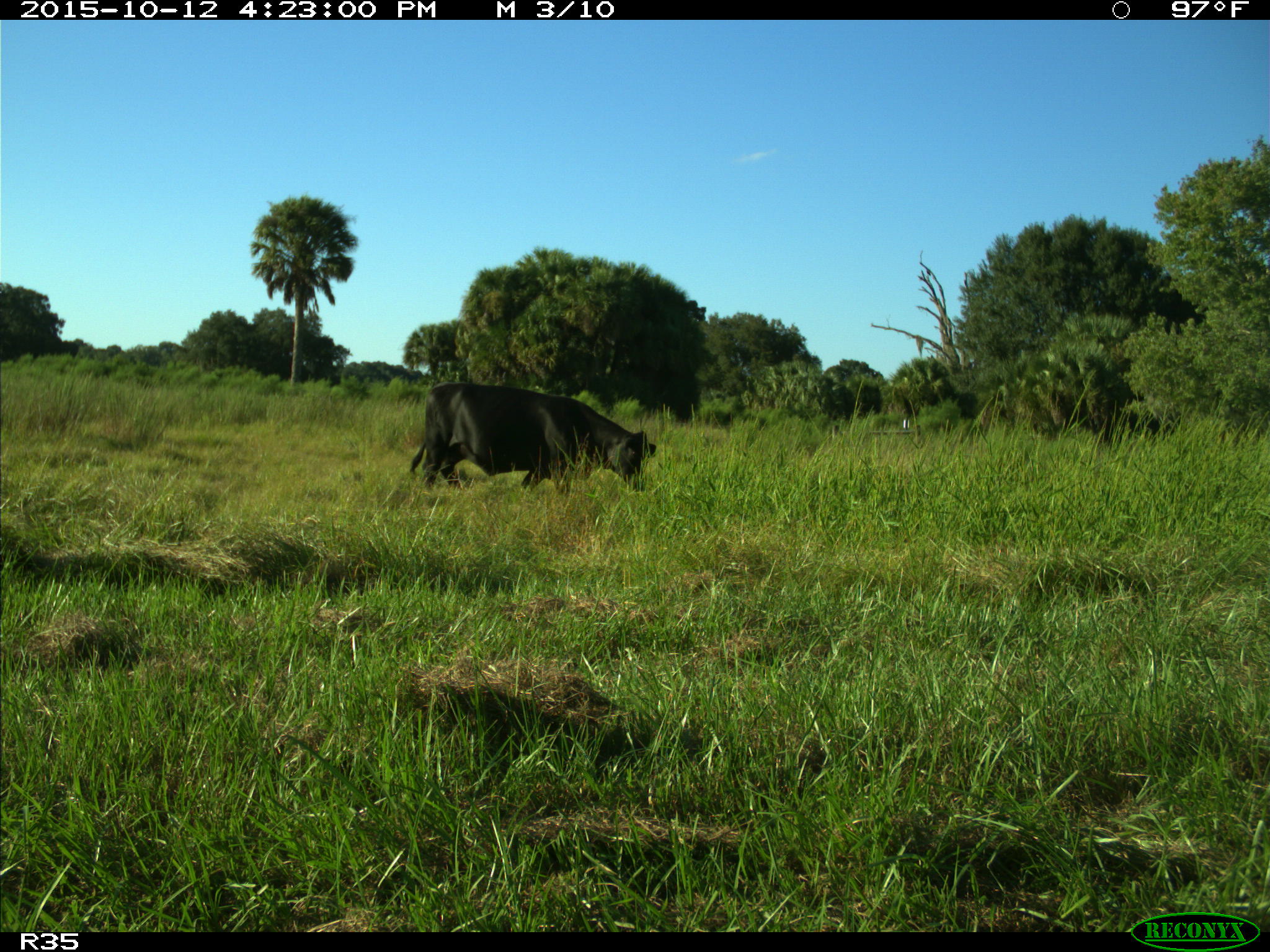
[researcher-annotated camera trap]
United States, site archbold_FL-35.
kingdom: Animalia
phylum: Chordata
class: Mammalia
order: Artiodactyla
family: Bovidae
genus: Bos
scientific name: Bos taurus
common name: domestic cow